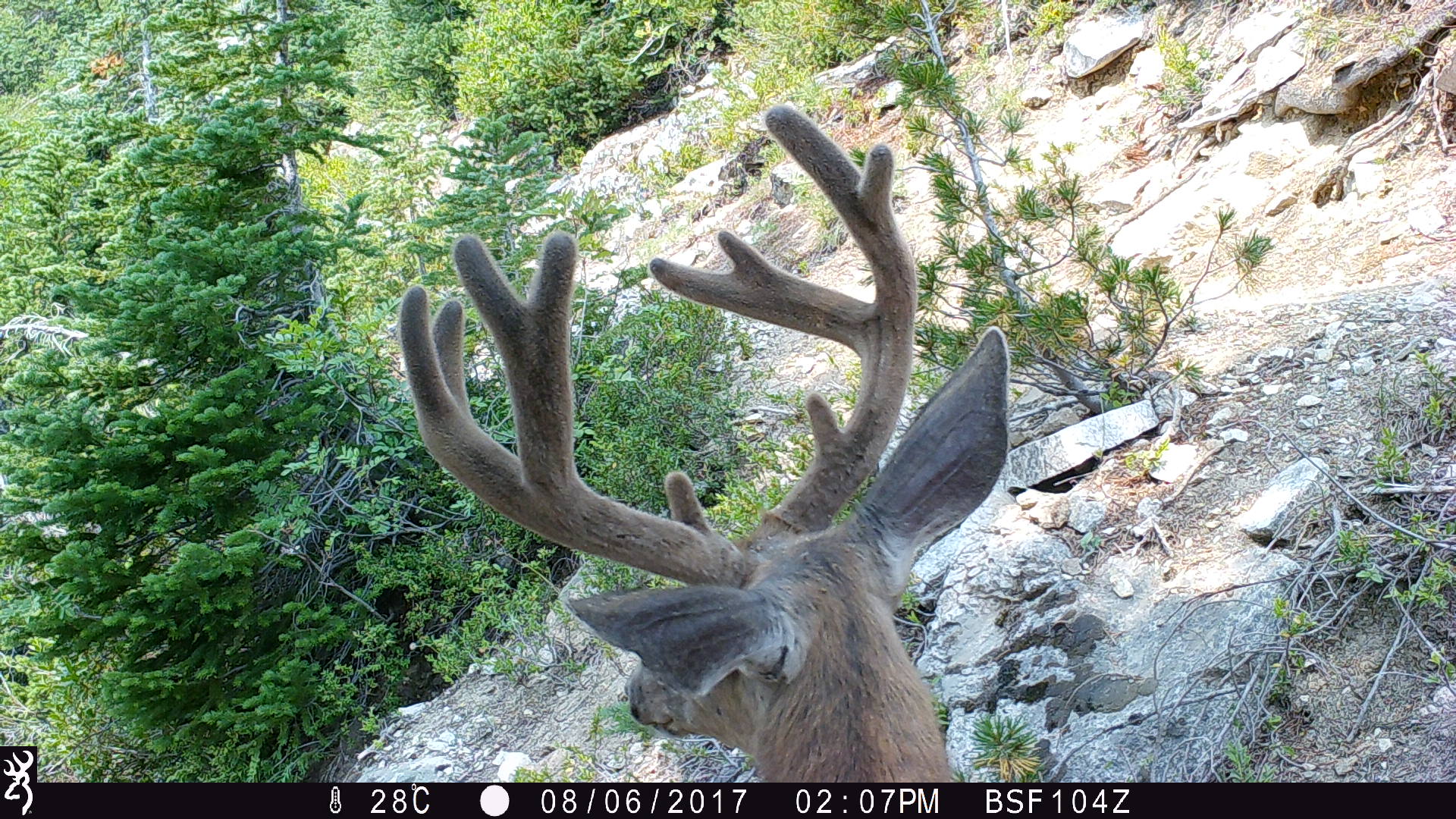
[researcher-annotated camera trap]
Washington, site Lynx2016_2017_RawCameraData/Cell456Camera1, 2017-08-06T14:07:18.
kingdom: Animalia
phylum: Chordata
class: Mammalia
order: Artiodactyla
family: Cervidae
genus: Odocoileus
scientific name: Odocoileus hemionus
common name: mule deer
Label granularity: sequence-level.